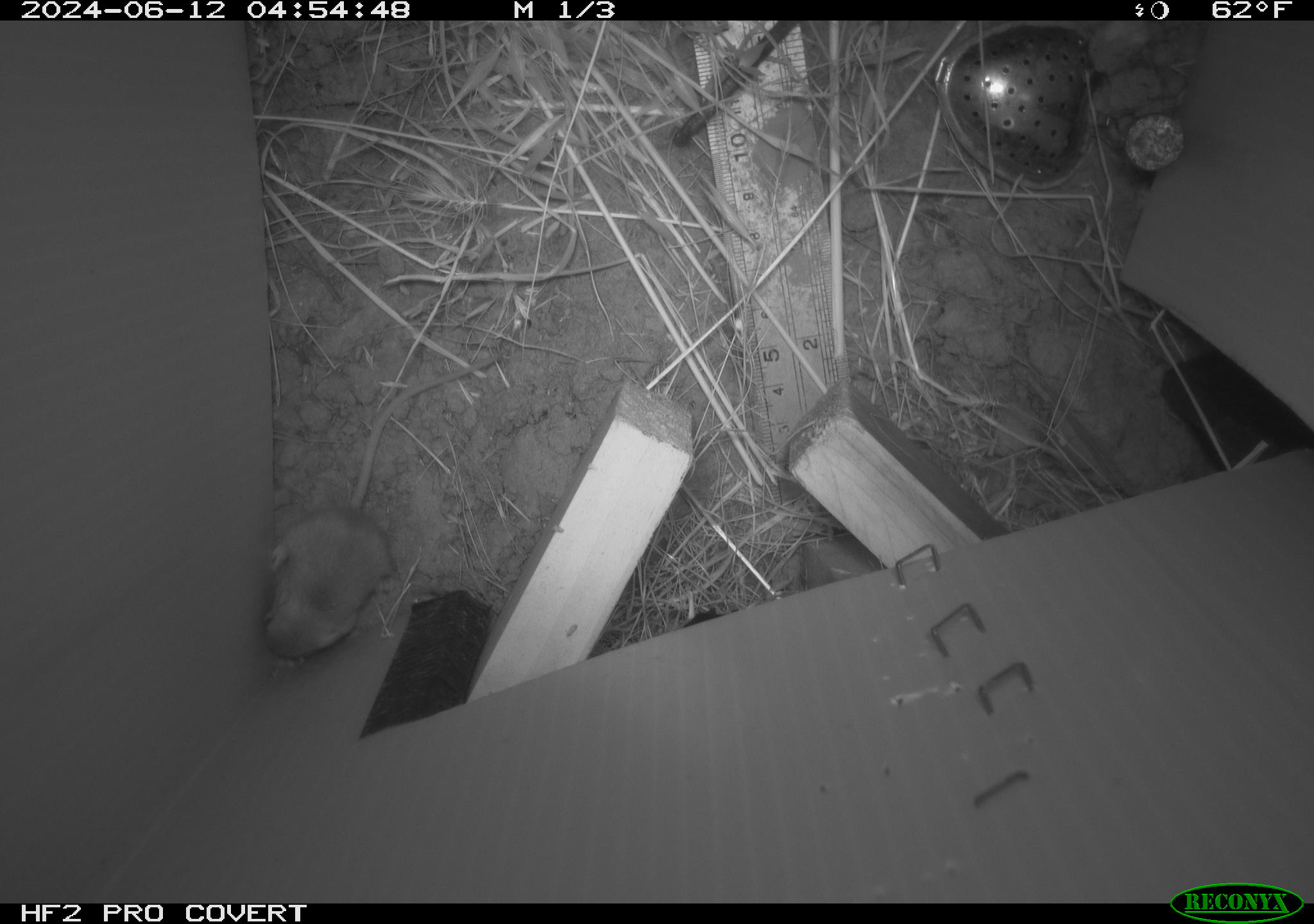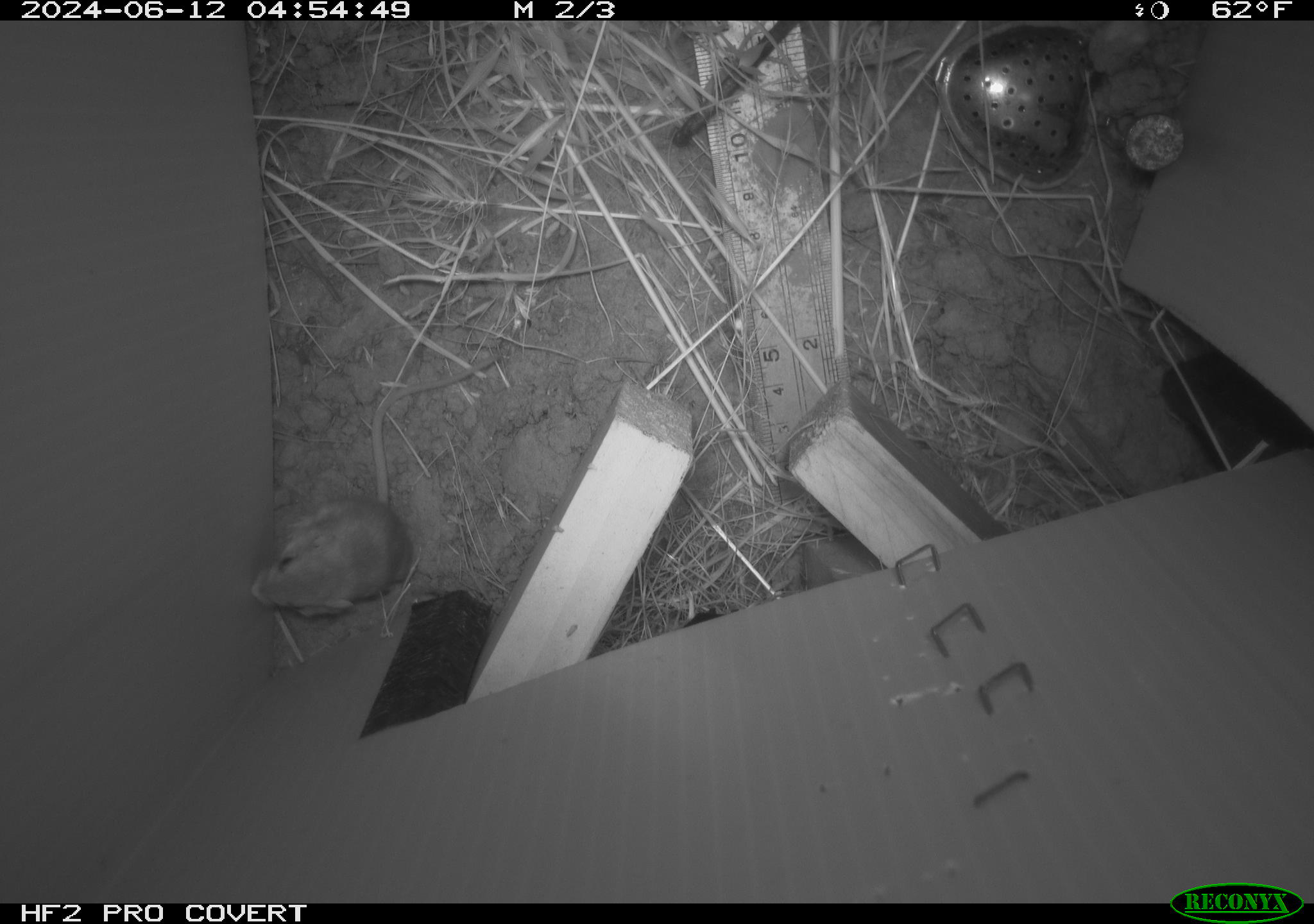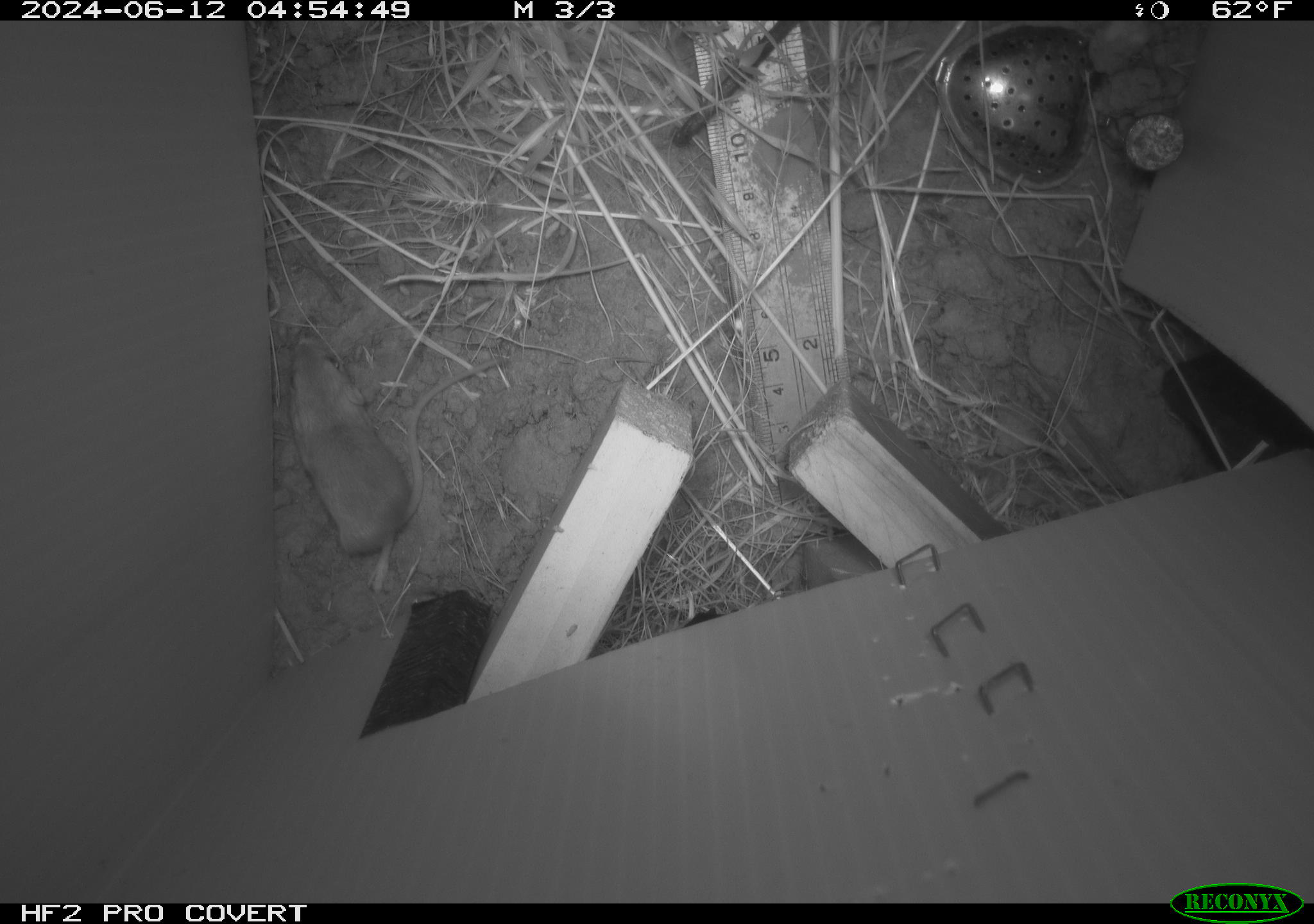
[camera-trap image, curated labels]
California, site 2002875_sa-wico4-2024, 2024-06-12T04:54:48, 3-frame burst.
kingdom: Animalia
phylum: Chordata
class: Mammalia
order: Rodentia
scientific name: Rodentia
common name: mouse species